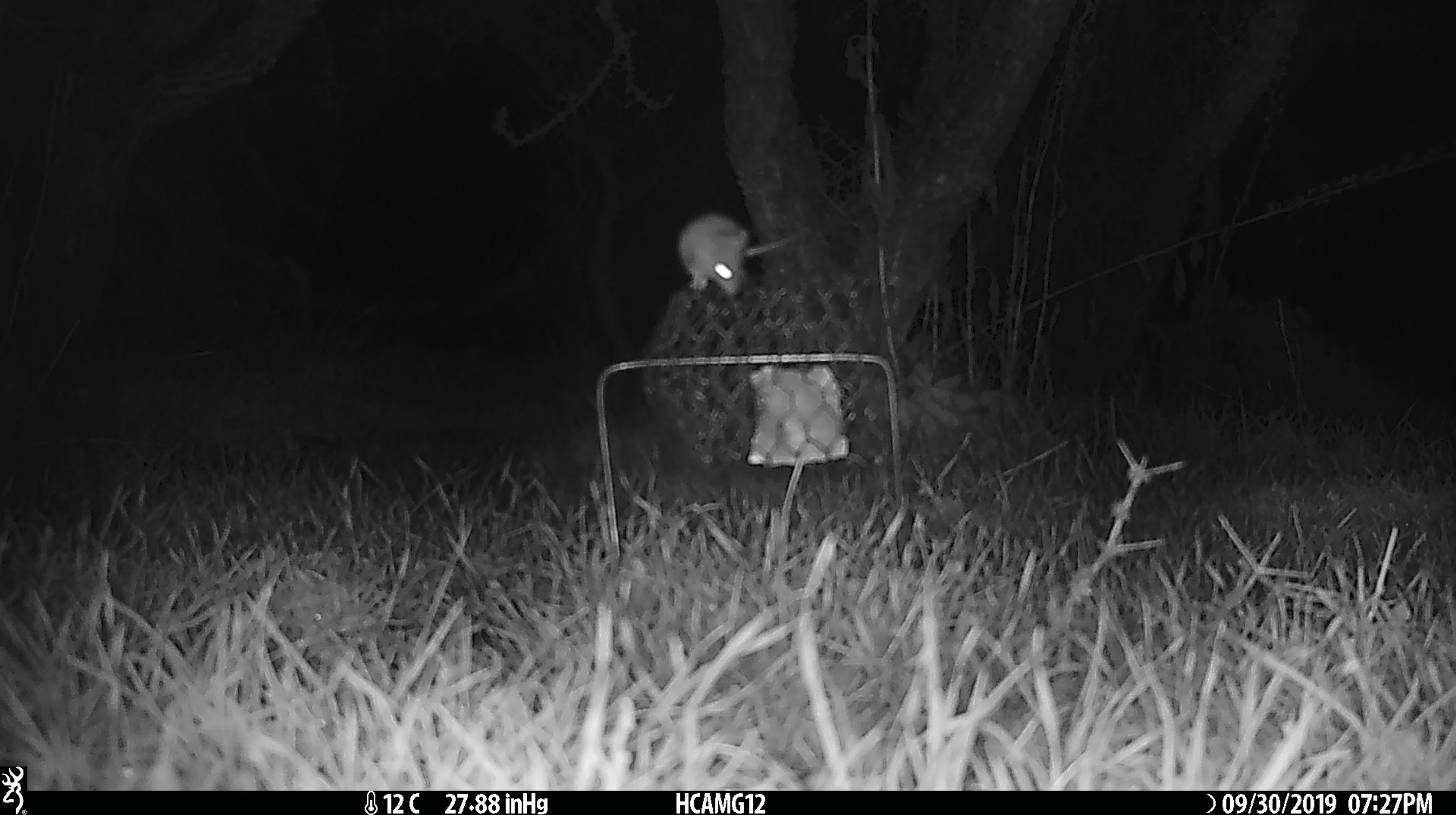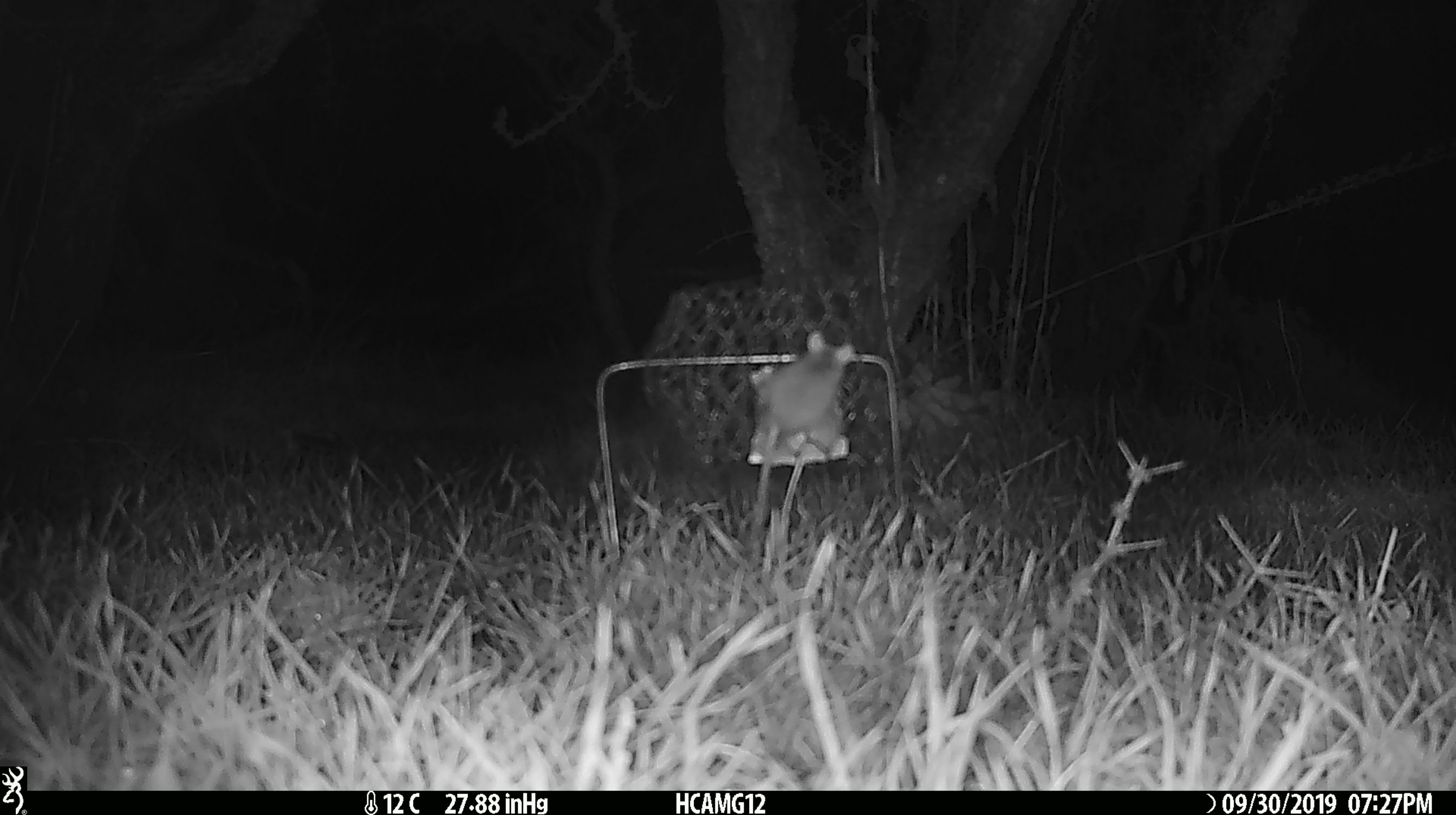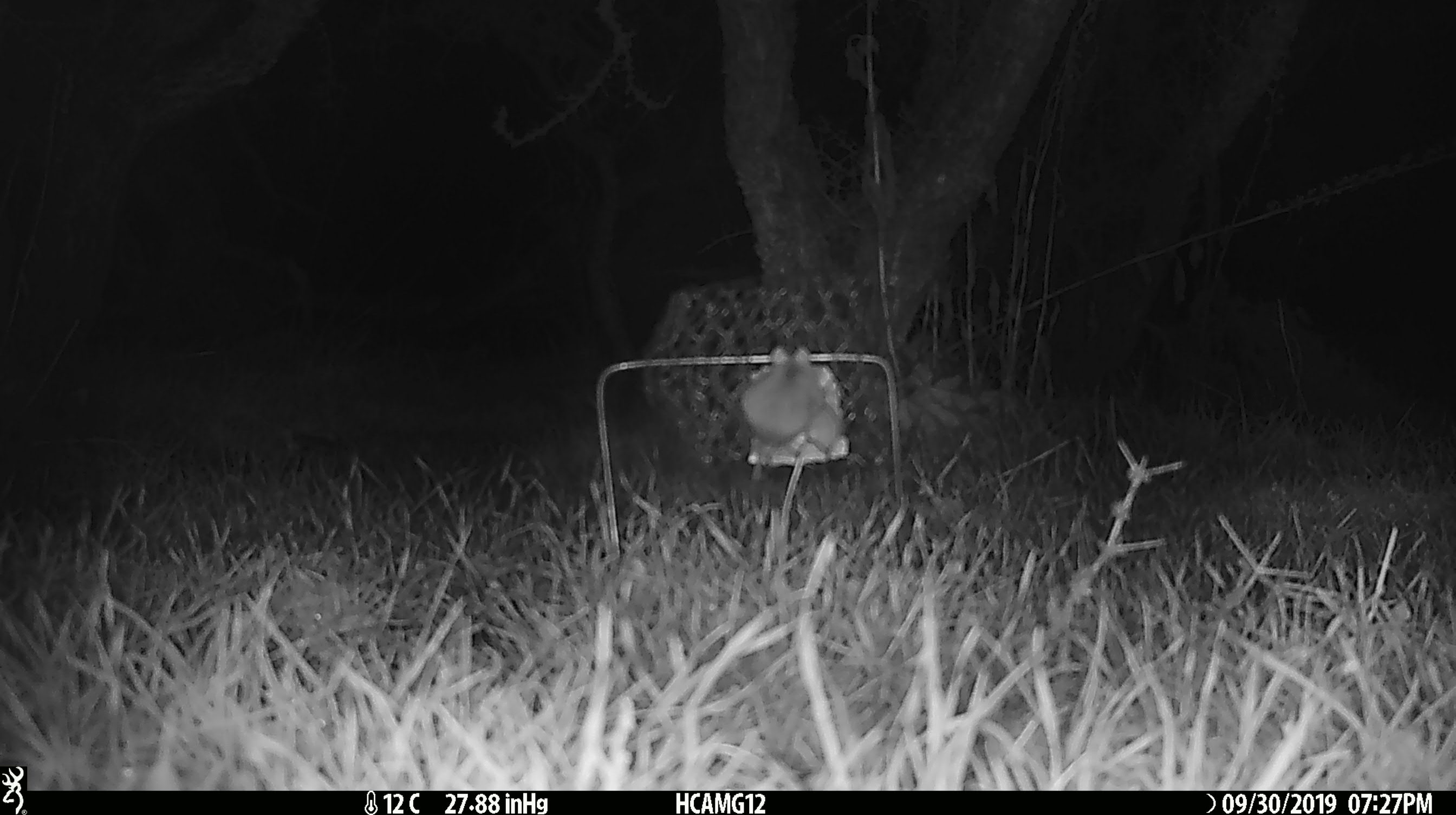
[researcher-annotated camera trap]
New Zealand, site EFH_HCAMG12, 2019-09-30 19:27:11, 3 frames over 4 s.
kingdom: Animalia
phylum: Chordata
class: Mammalia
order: Rodentia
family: Muridae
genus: Mus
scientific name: Mus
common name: mouse